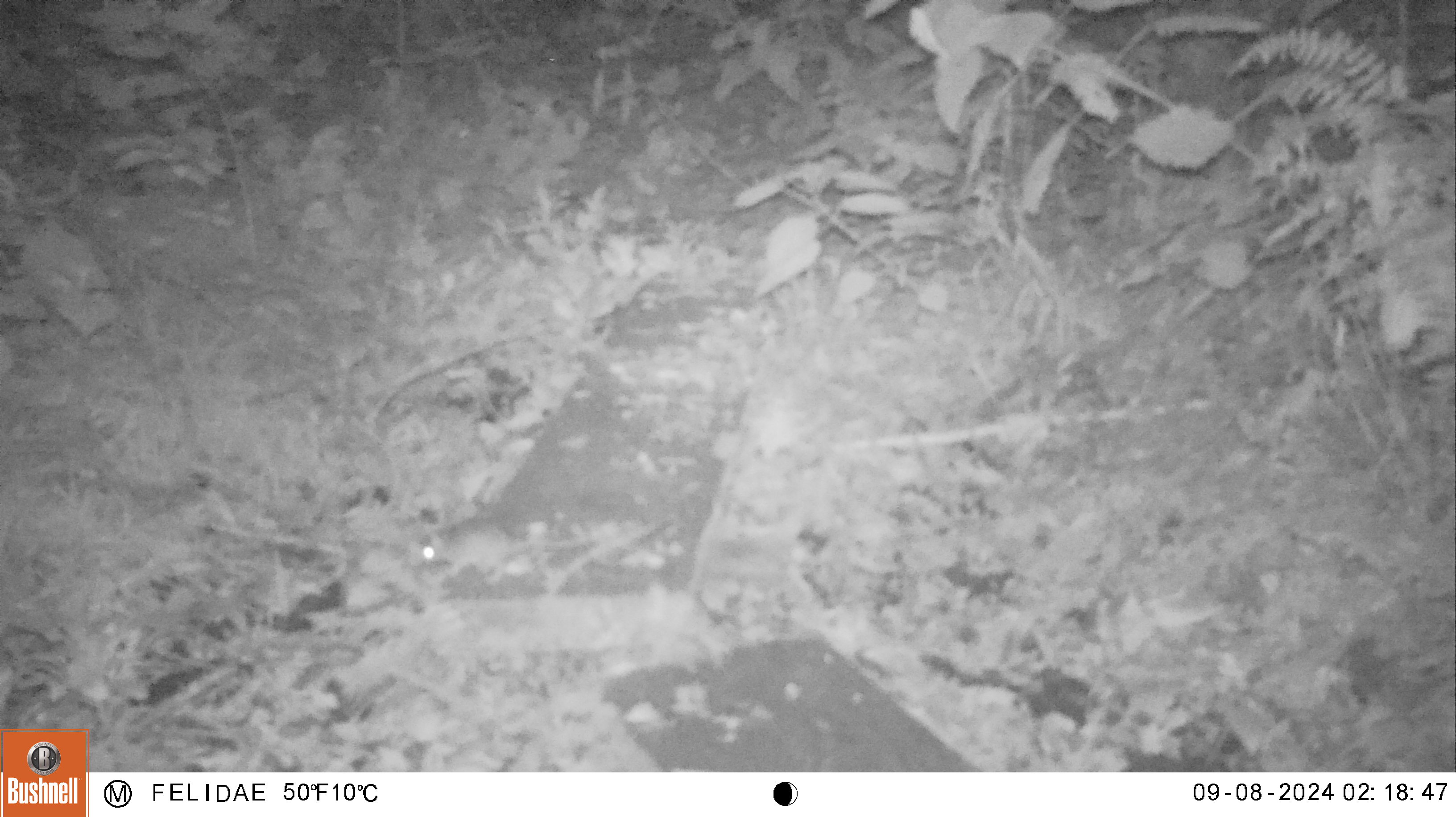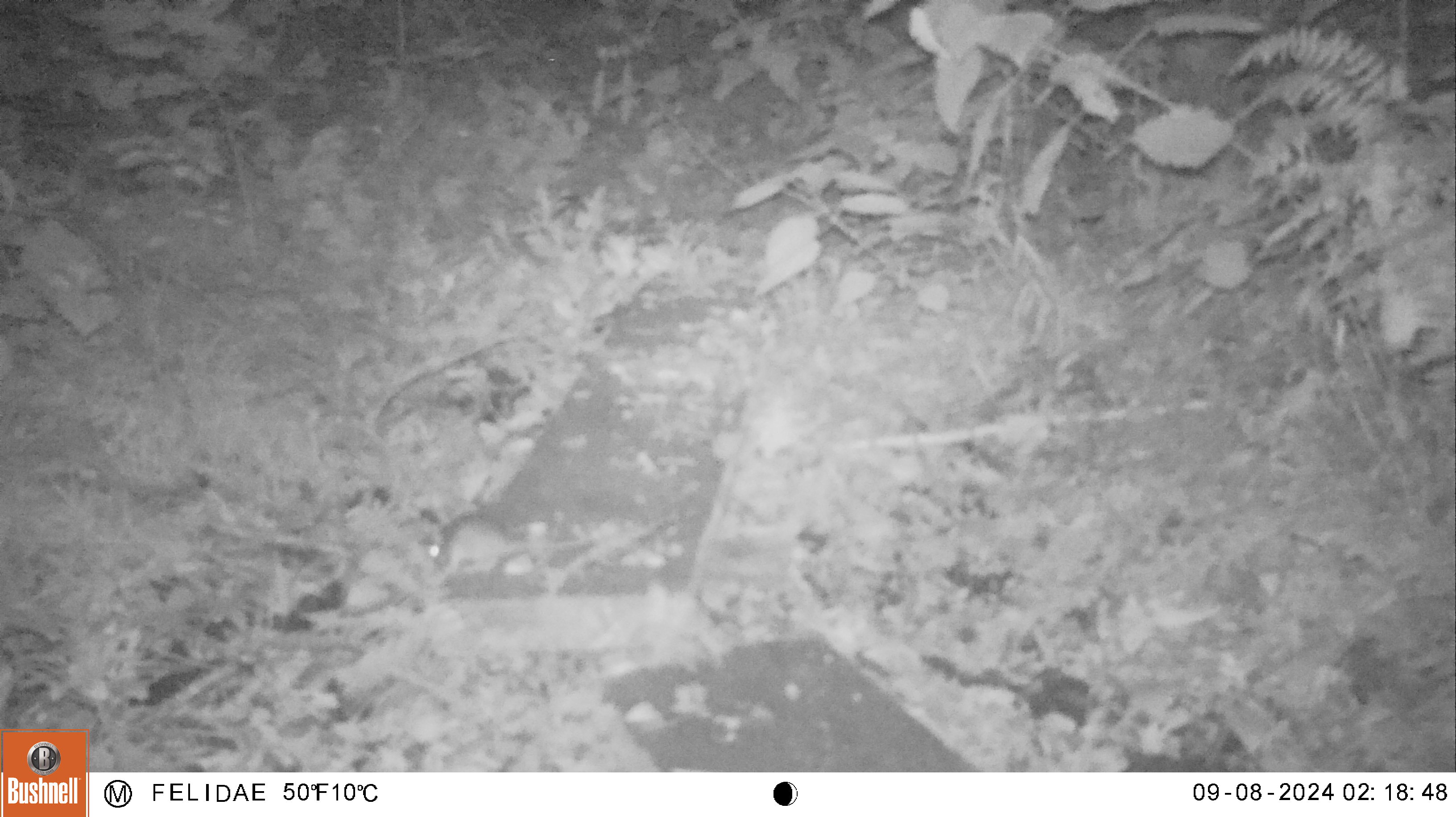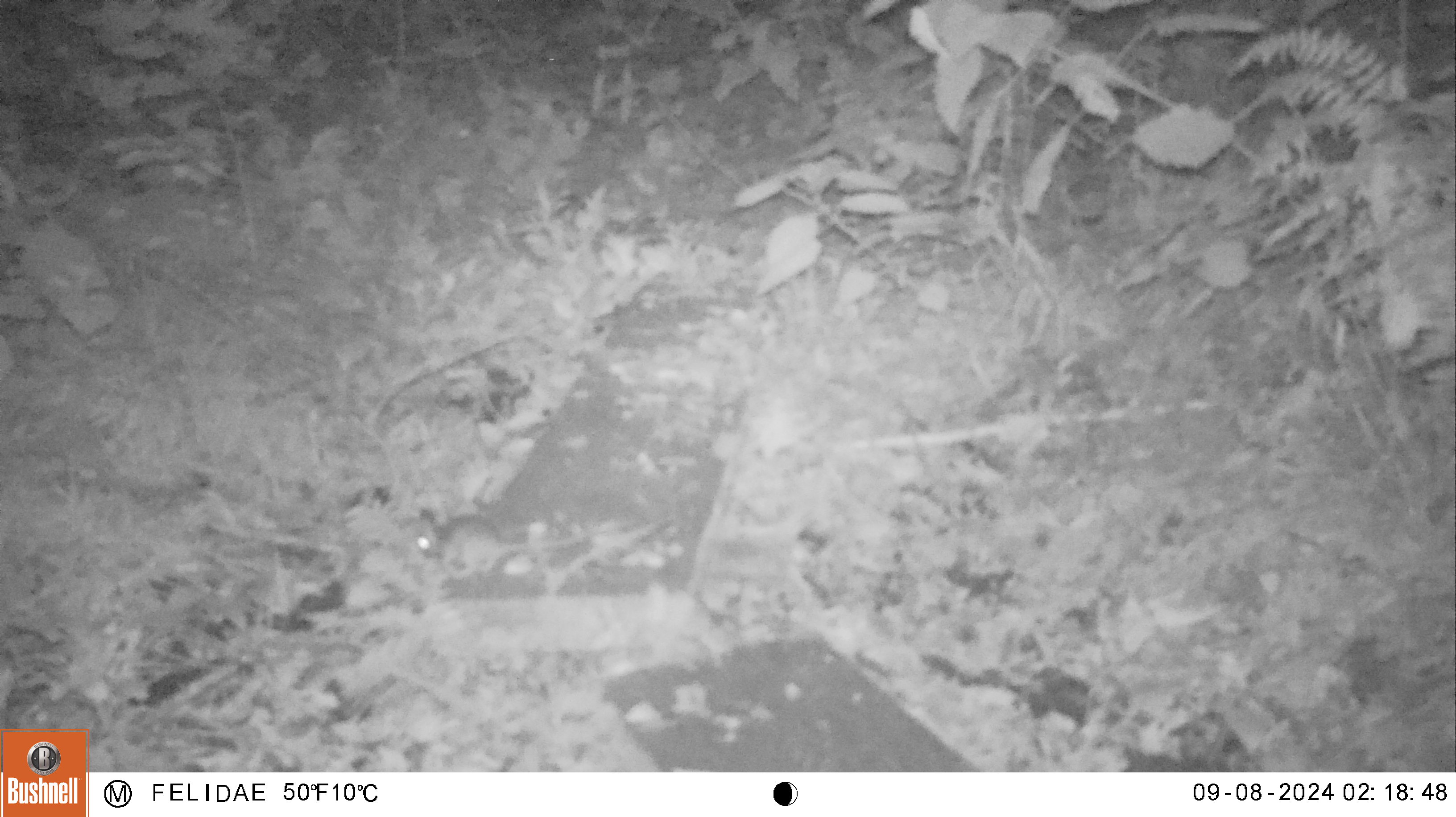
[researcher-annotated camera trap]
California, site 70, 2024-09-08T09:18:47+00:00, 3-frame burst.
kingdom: Animalia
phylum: Chordata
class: Mammalia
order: Rodentia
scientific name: Rodentia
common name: mouse or rat